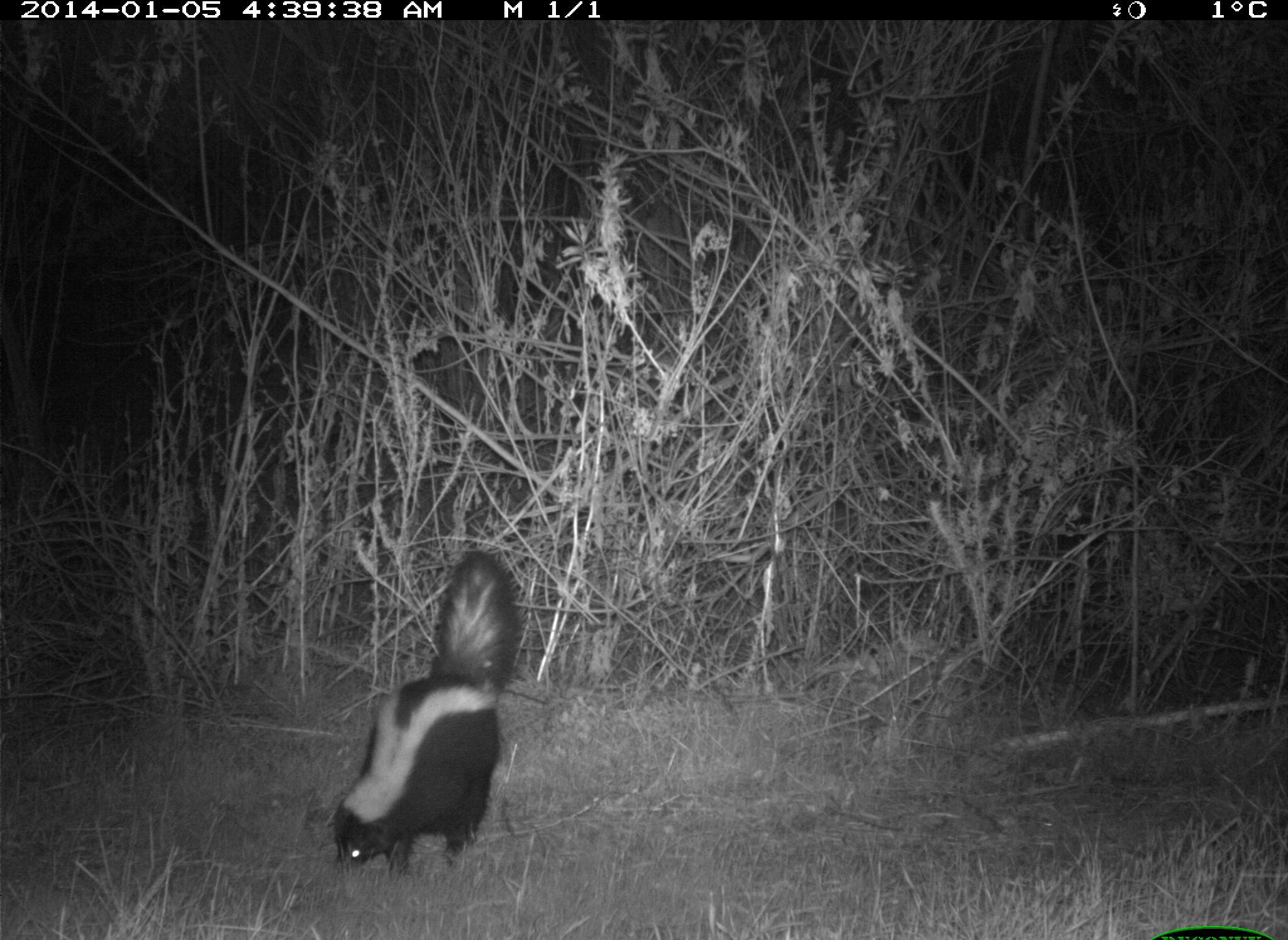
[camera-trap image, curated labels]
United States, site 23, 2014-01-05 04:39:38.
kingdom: Animalia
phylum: Chordata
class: Mammalia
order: Carnivora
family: Mephitidae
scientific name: Mephitidae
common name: skunk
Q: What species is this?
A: Skunk (Mephitidae).